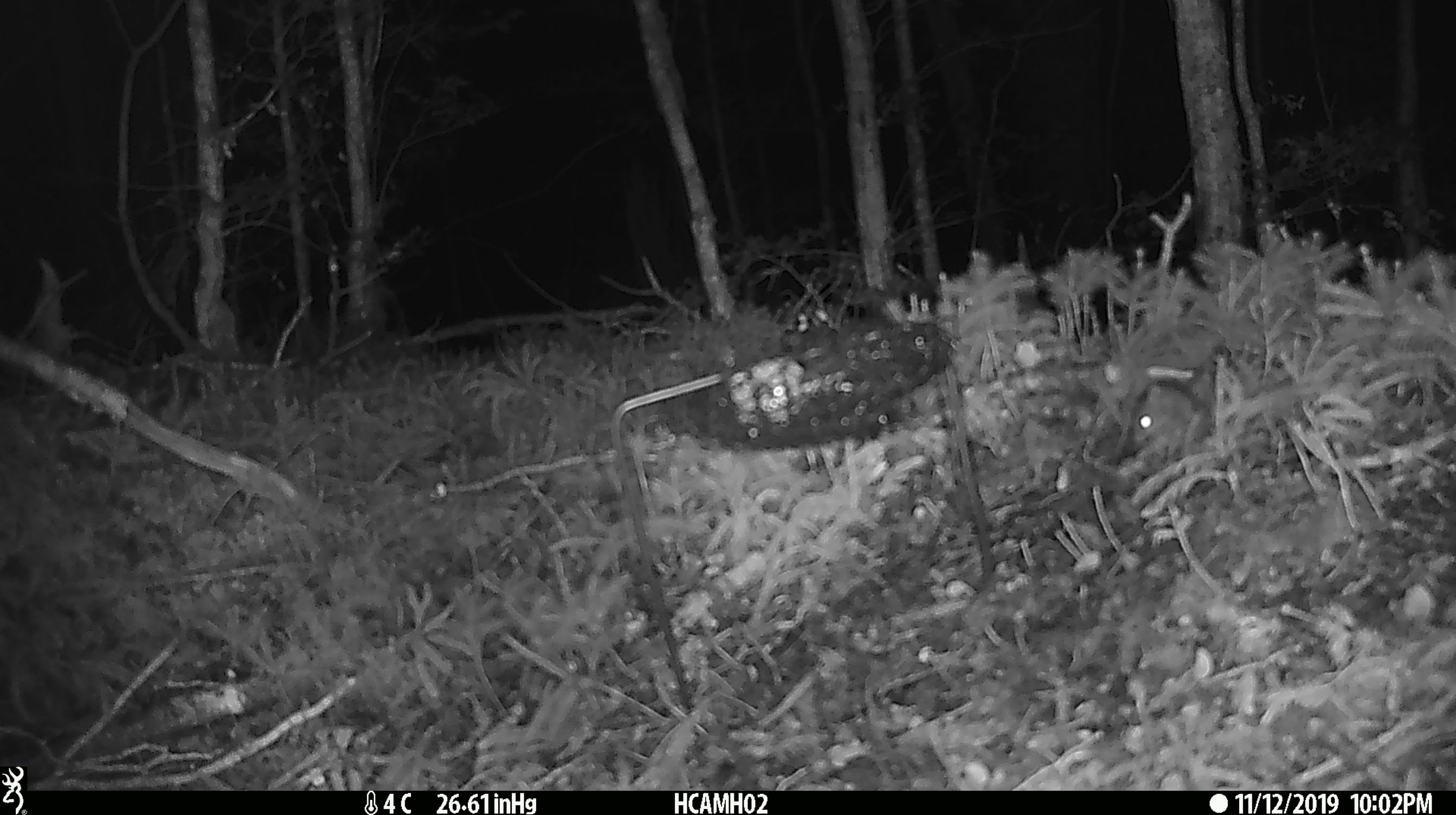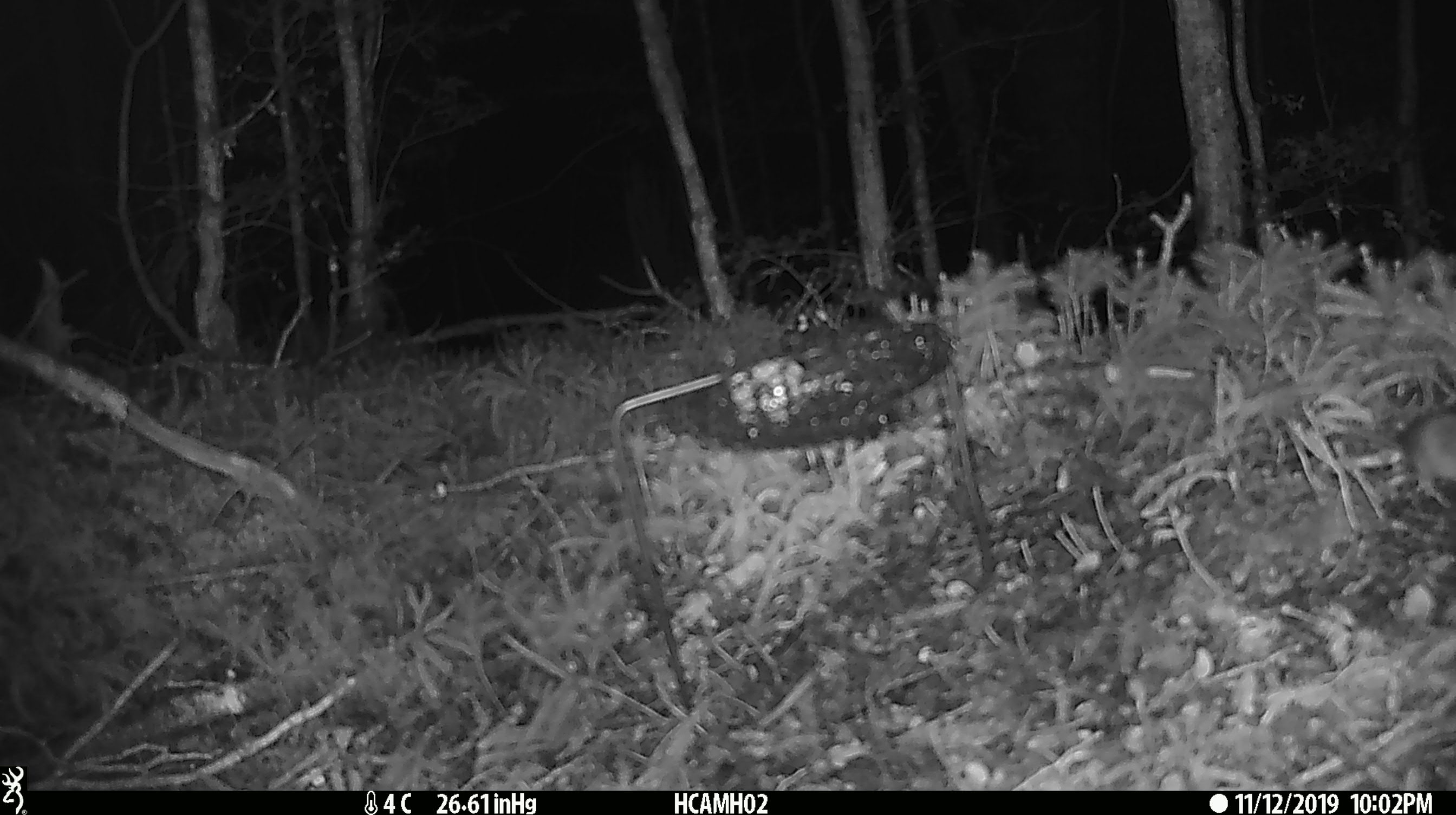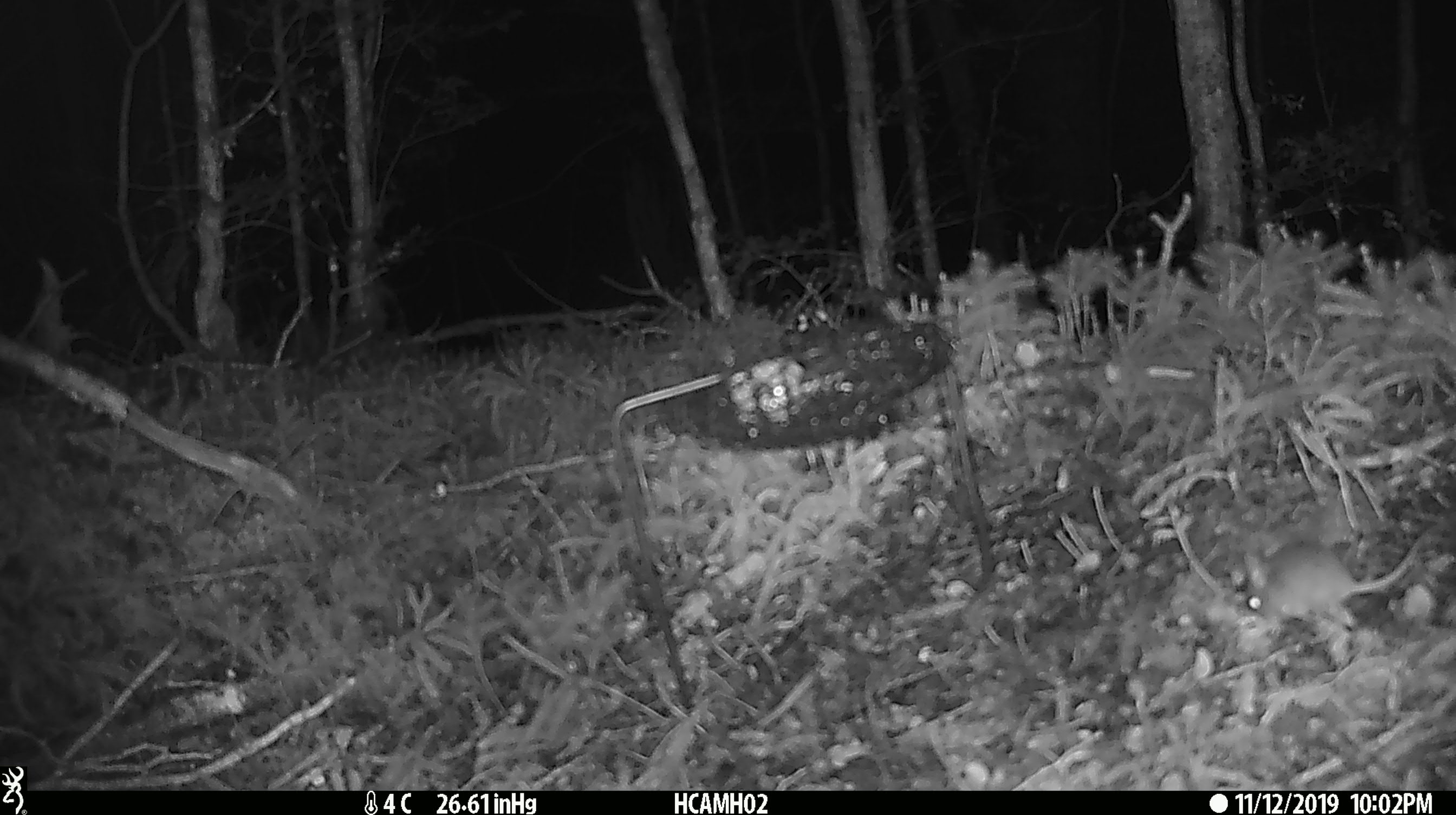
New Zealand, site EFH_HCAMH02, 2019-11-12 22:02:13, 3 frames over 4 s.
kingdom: Animalia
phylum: Chordata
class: Mammalia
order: Rodentia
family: Muridae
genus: Mus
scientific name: Mus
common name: mouse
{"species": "mouse (Mus)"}